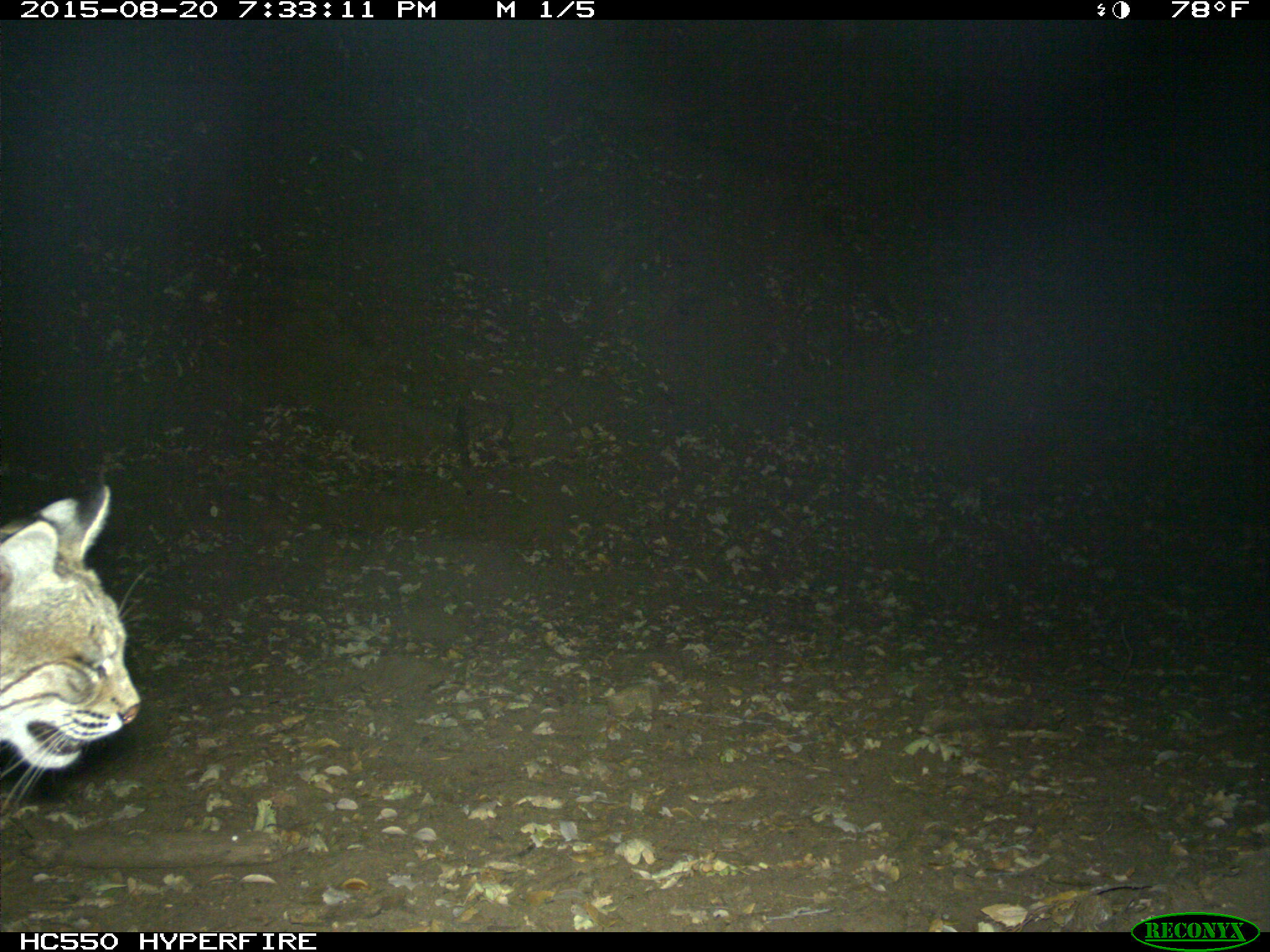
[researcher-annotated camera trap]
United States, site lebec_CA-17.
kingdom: Animalia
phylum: Chordata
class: Mammalia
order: Carnivora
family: Felidae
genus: Lynx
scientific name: Lynx rufus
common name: bobcat